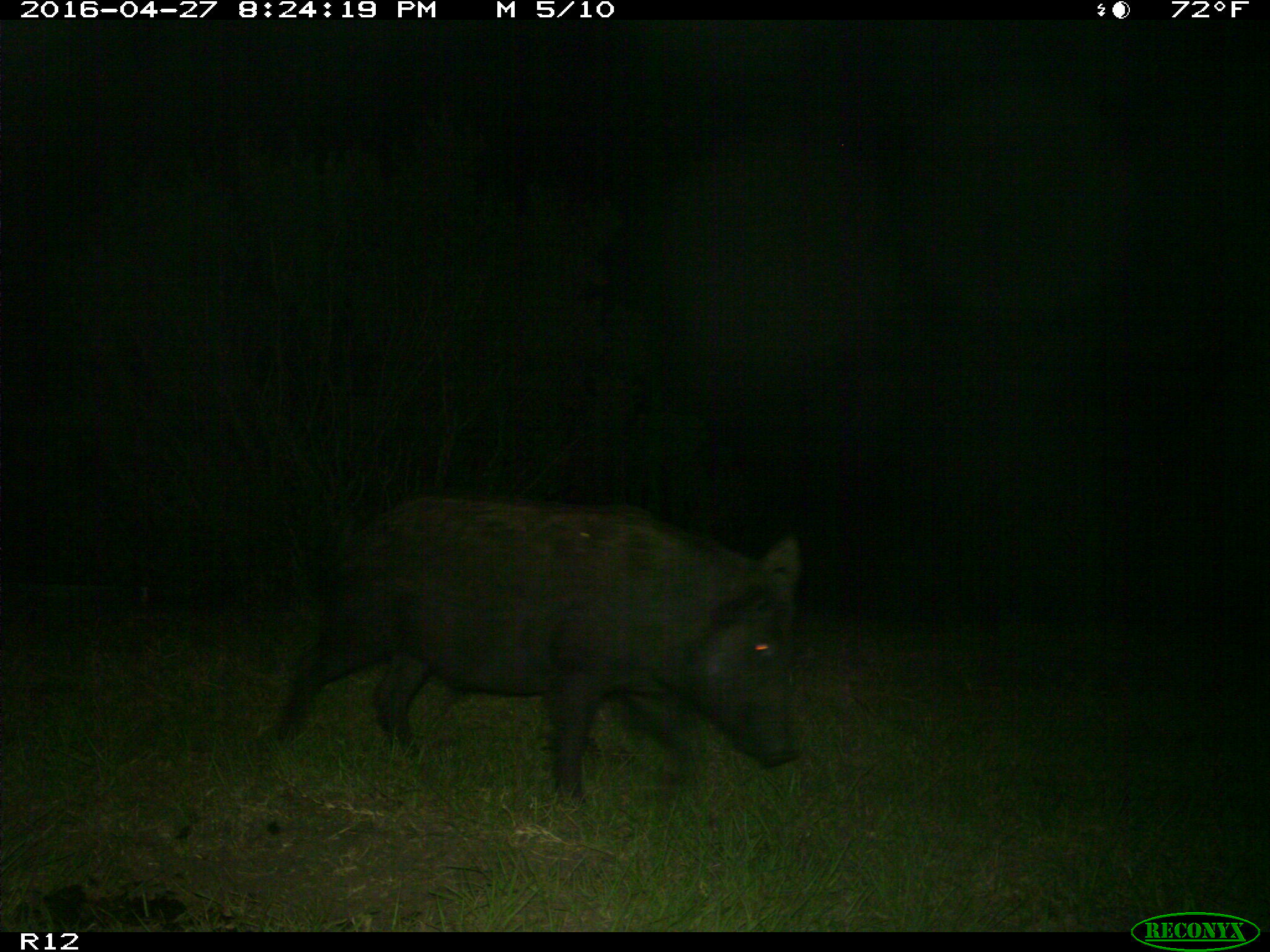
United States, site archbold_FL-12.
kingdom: Animalia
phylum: Chordata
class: Mammalia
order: Artiodactyla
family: Suidae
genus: Sus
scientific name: Sus scrofa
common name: wild boar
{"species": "Sus scrofa (wild boar)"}